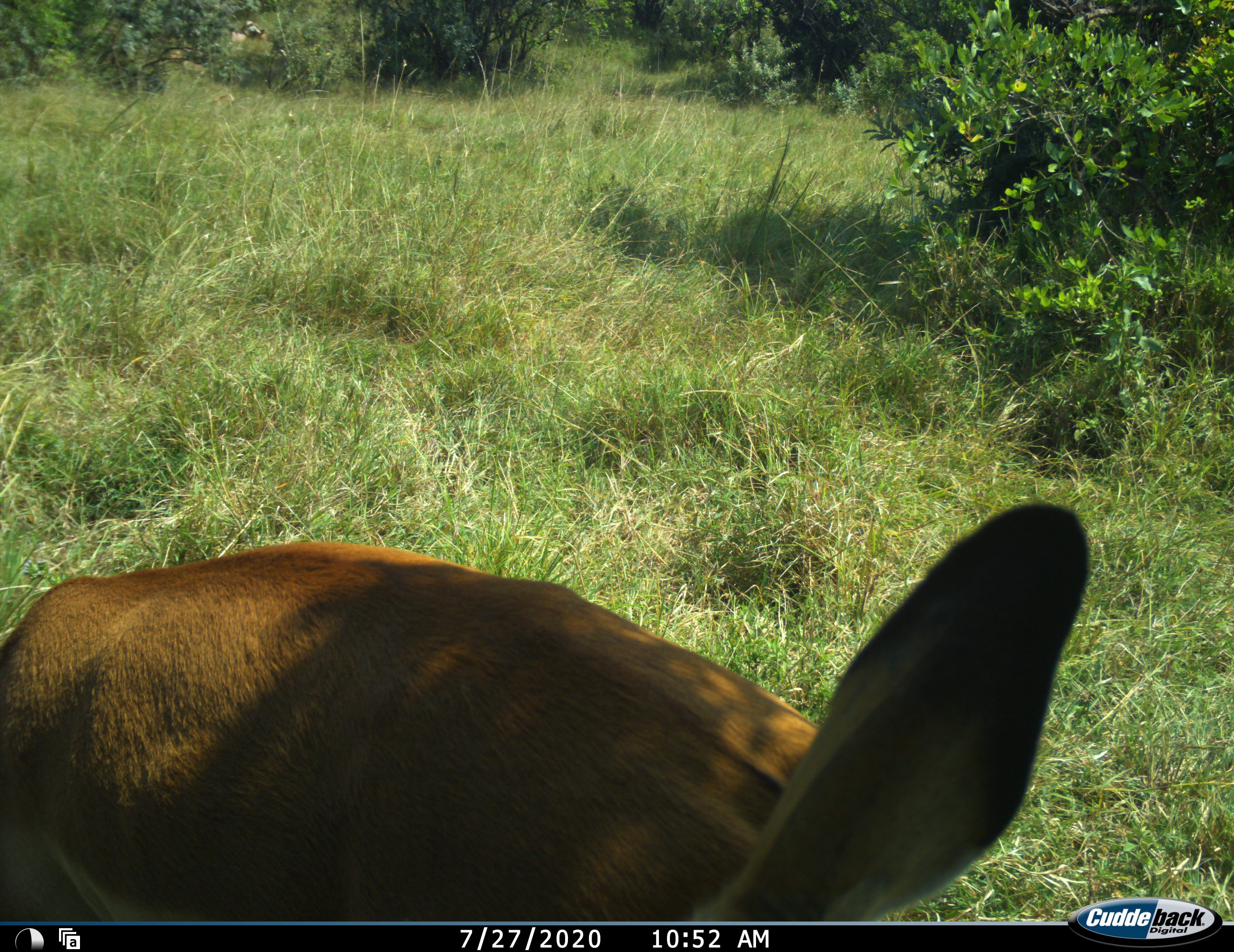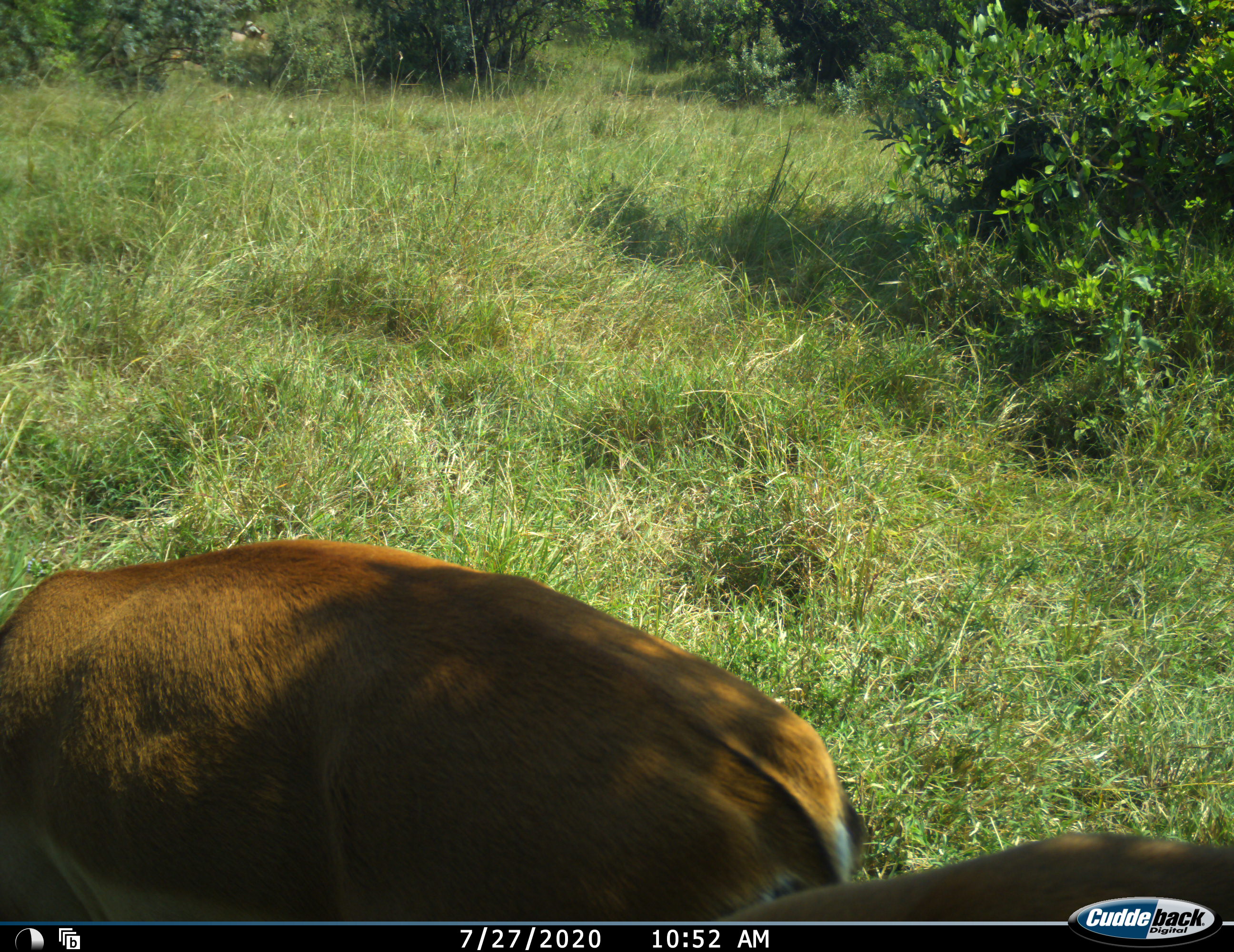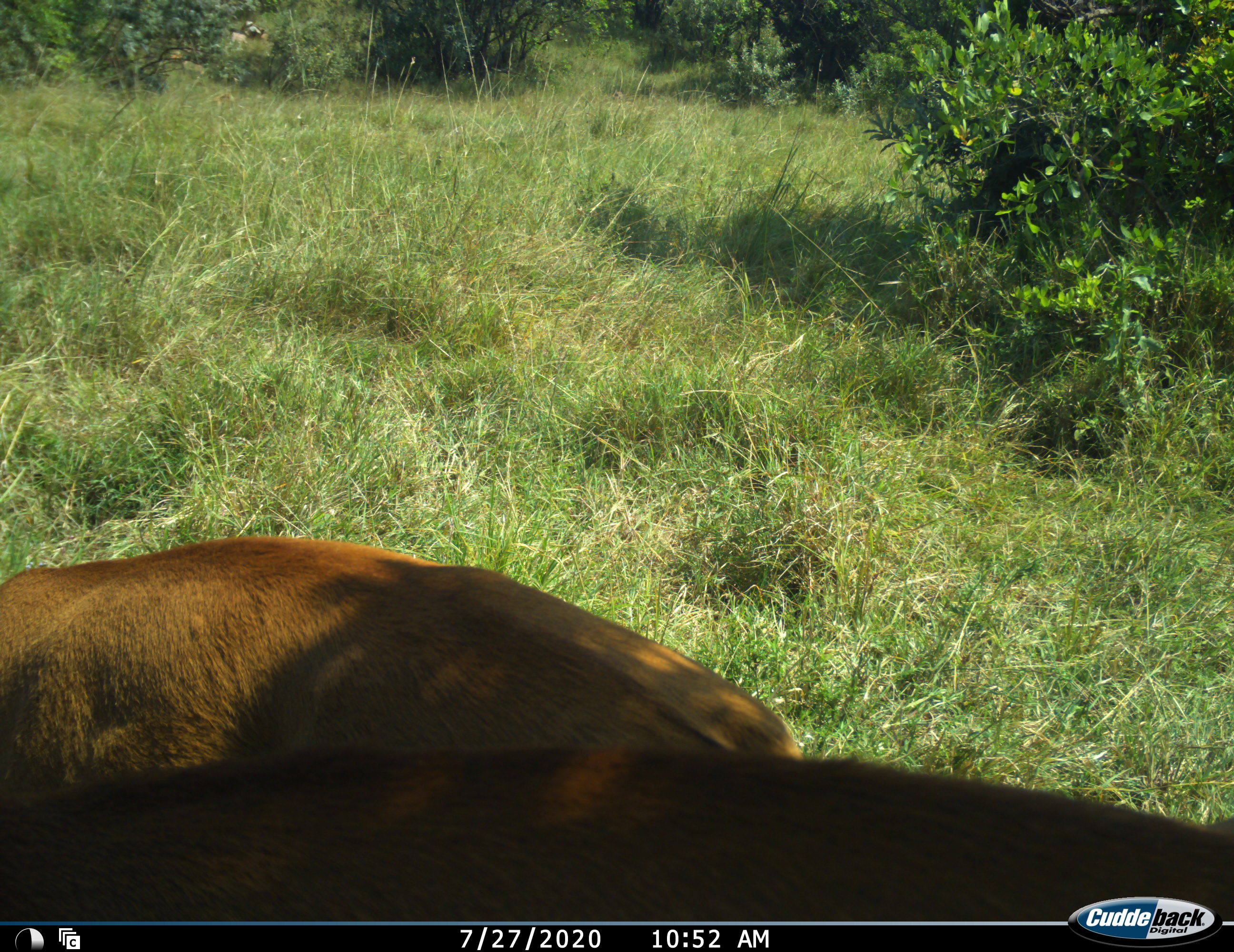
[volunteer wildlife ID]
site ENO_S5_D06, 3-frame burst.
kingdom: Animalia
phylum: Chordata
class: Mammalia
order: Artiodactyla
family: Bovidae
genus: Aepyceros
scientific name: Aepyceros melampus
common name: impala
Impala (Aepyceros melampus), count 2. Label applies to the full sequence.